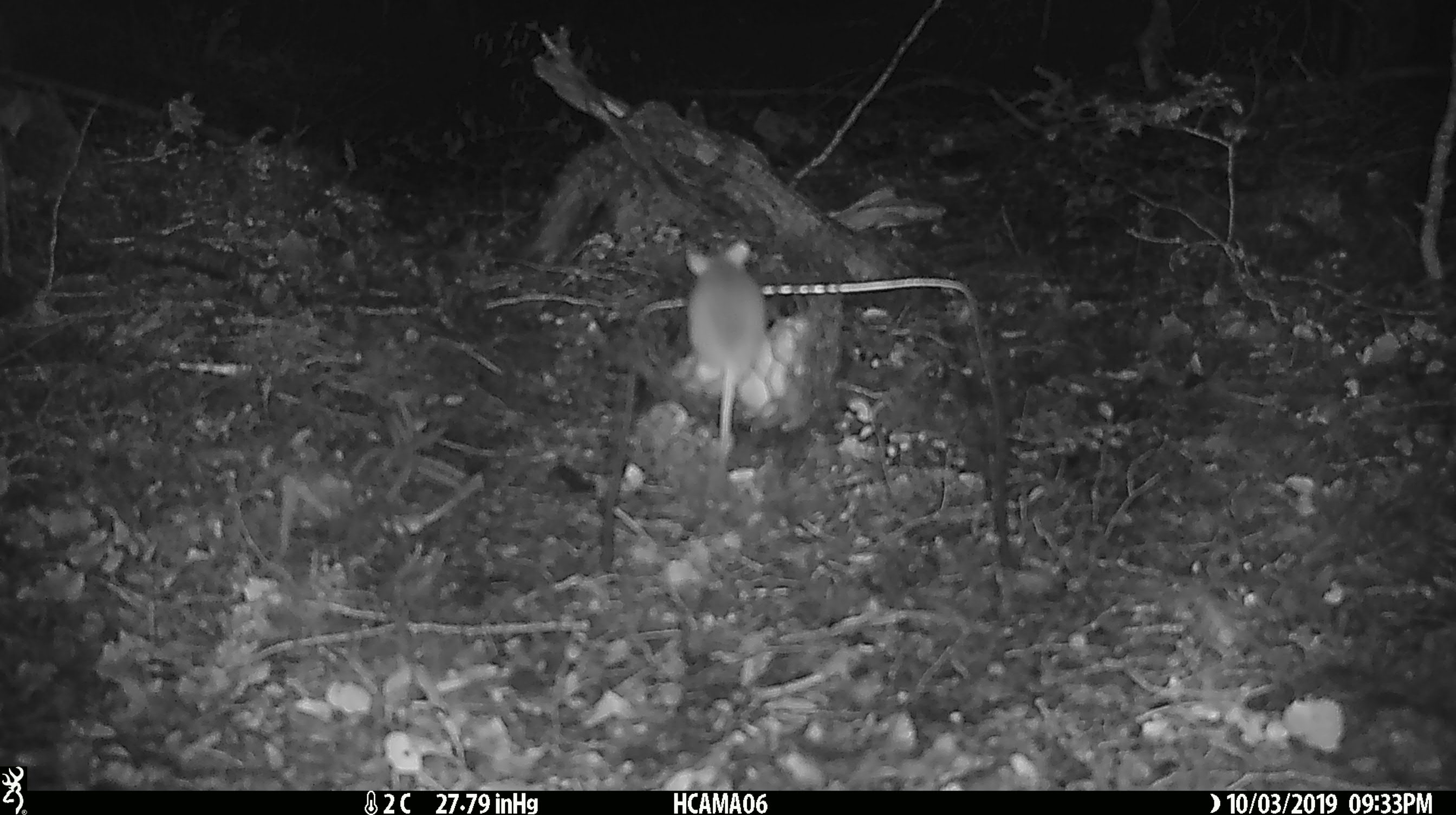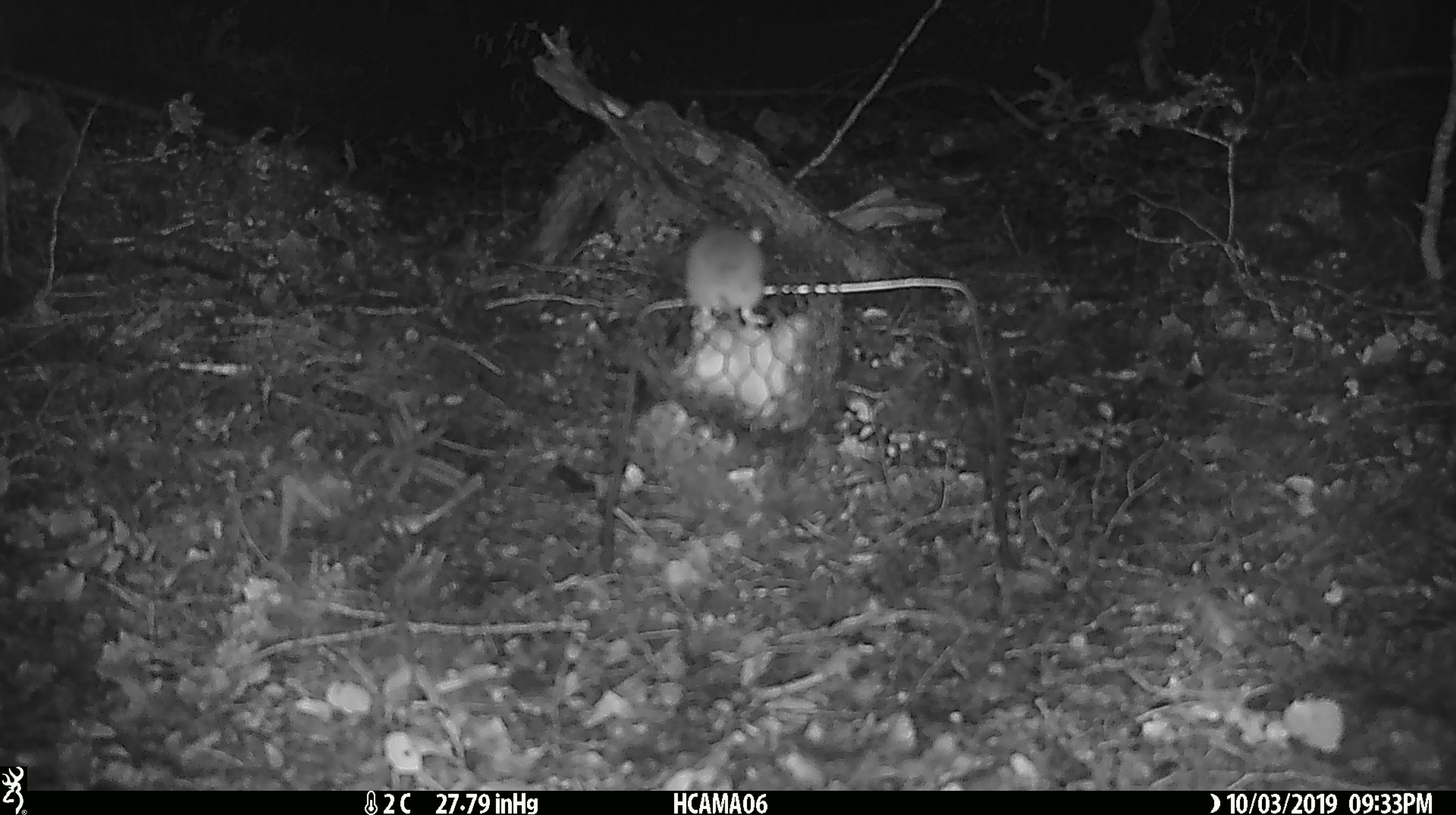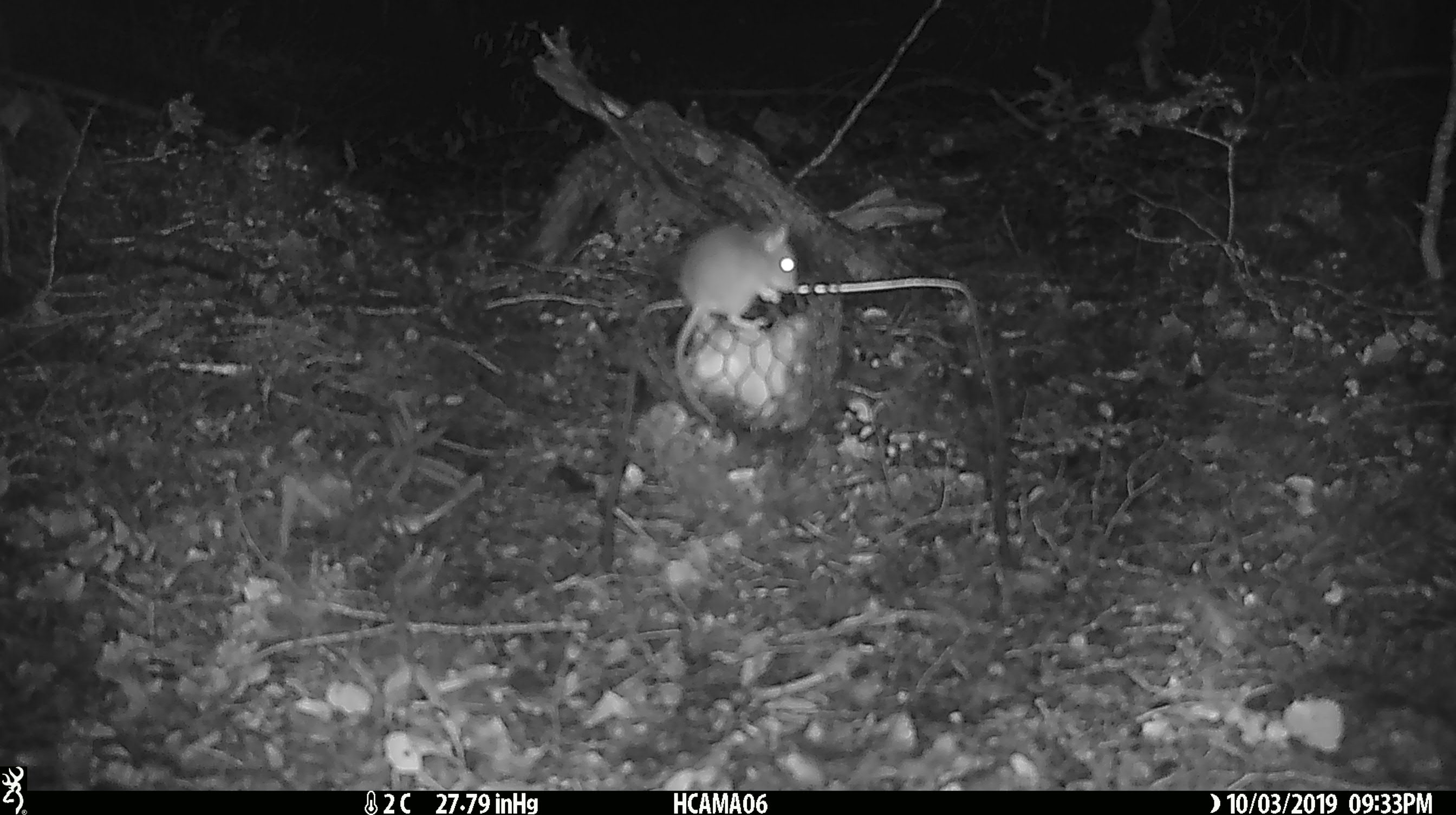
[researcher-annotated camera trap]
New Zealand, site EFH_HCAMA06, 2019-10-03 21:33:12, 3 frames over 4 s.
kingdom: Animalia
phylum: Chordata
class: Mammalia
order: Rodentia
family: Muridae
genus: Mus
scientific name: Mus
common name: mouse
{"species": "mouse (Mus)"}